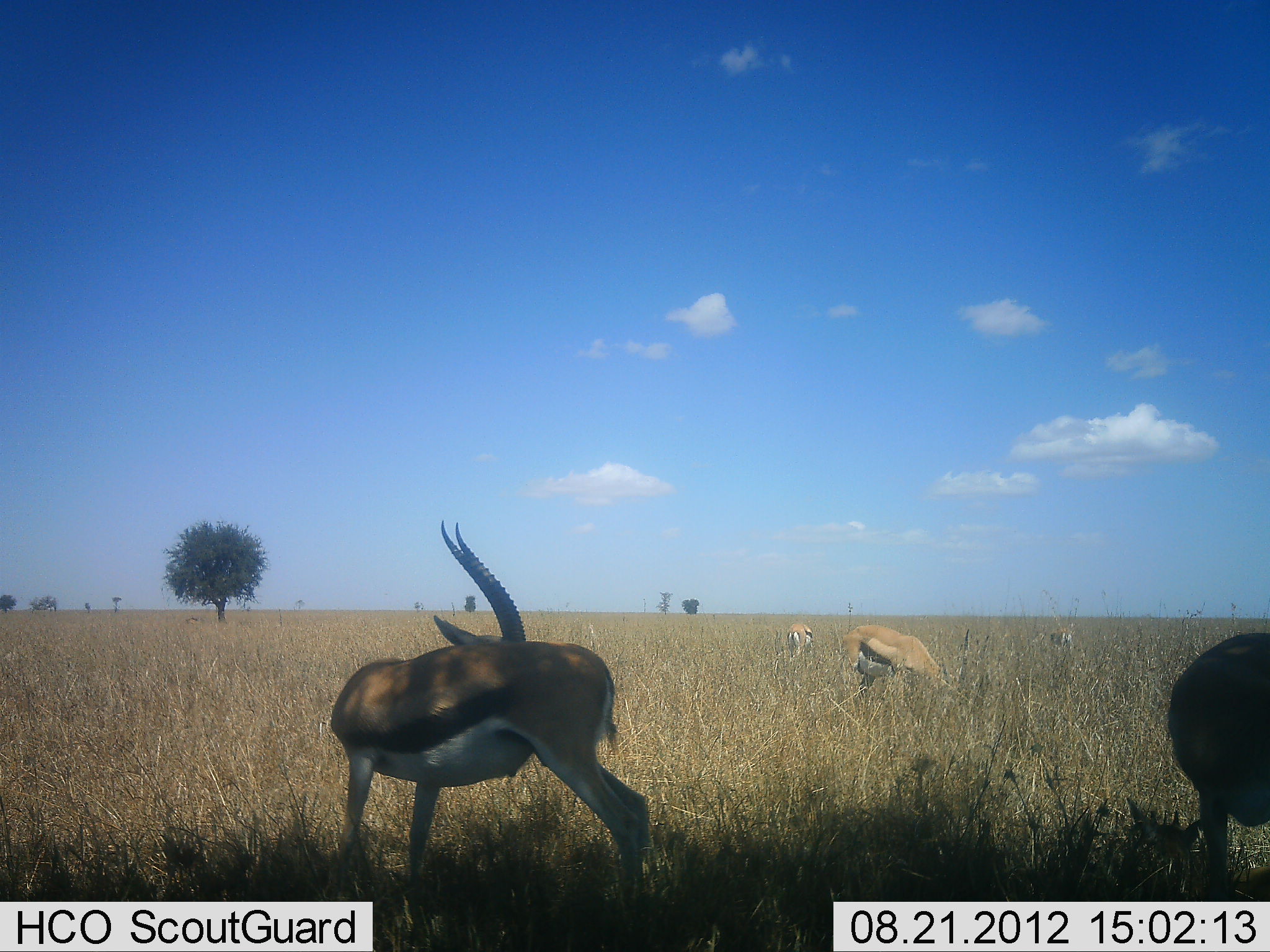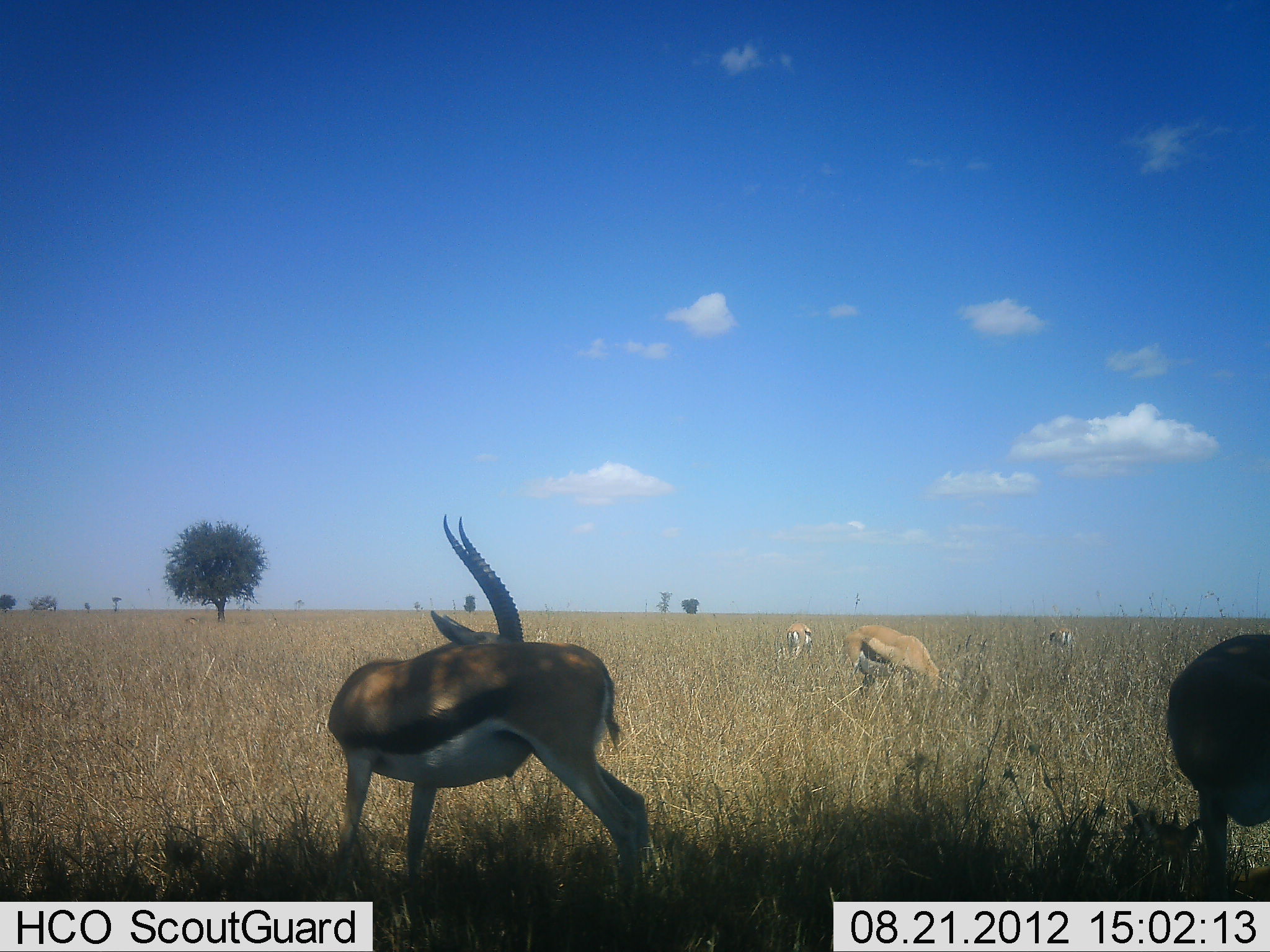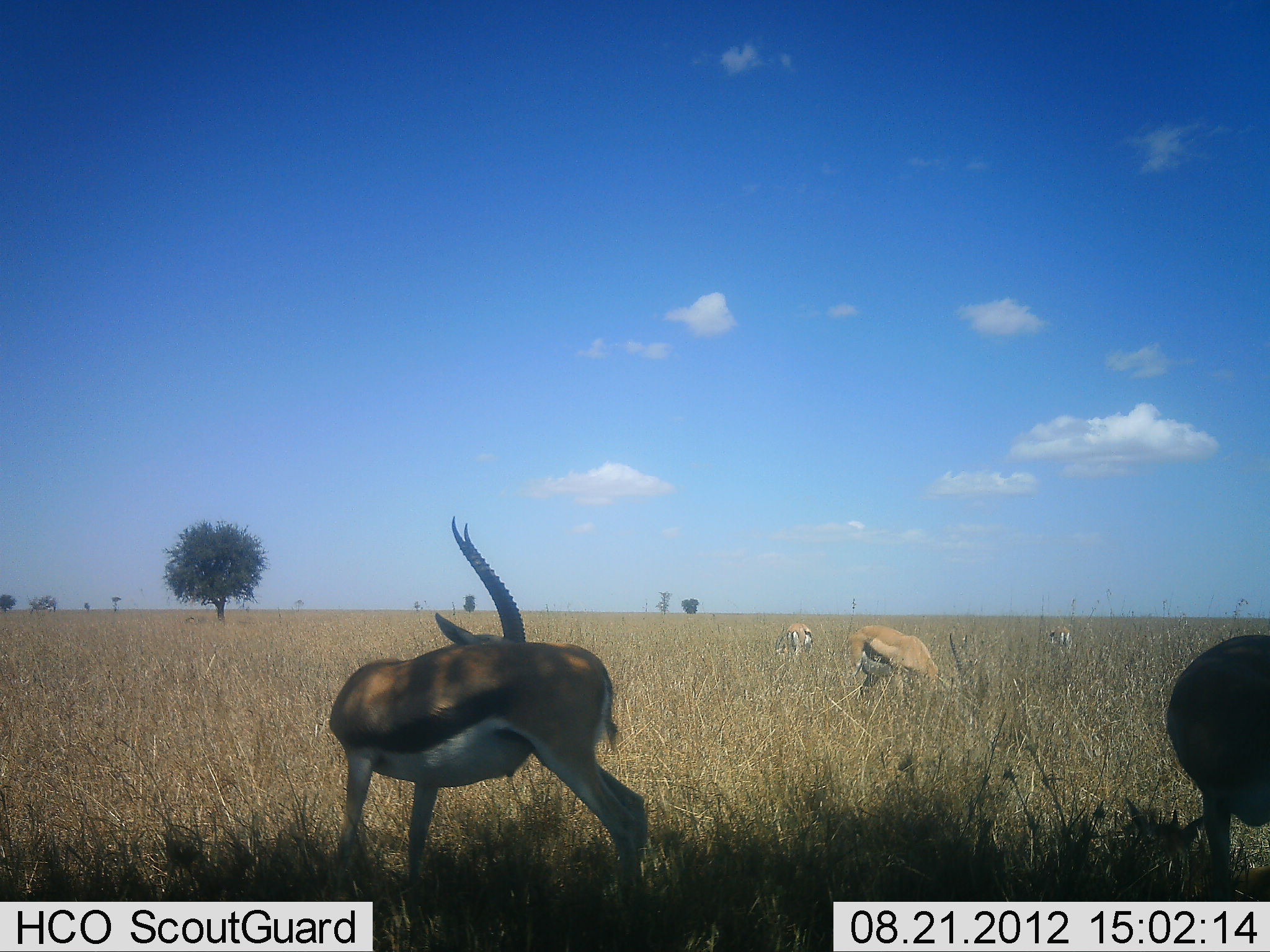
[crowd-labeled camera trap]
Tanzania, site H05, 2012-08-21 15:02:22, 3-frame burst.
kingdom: Animalia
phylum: Chordata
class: Mammalia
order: Artiodactyla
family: Bovidae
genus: Eudorcas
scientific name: Eudorcas thomsonii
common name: thomson's gazelle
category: gazellethomsons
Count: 5.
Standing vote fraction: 80%.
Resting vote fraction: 10%.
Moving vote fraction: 0%.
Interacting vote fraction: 10%.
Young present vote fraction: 10%.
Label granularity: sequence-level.